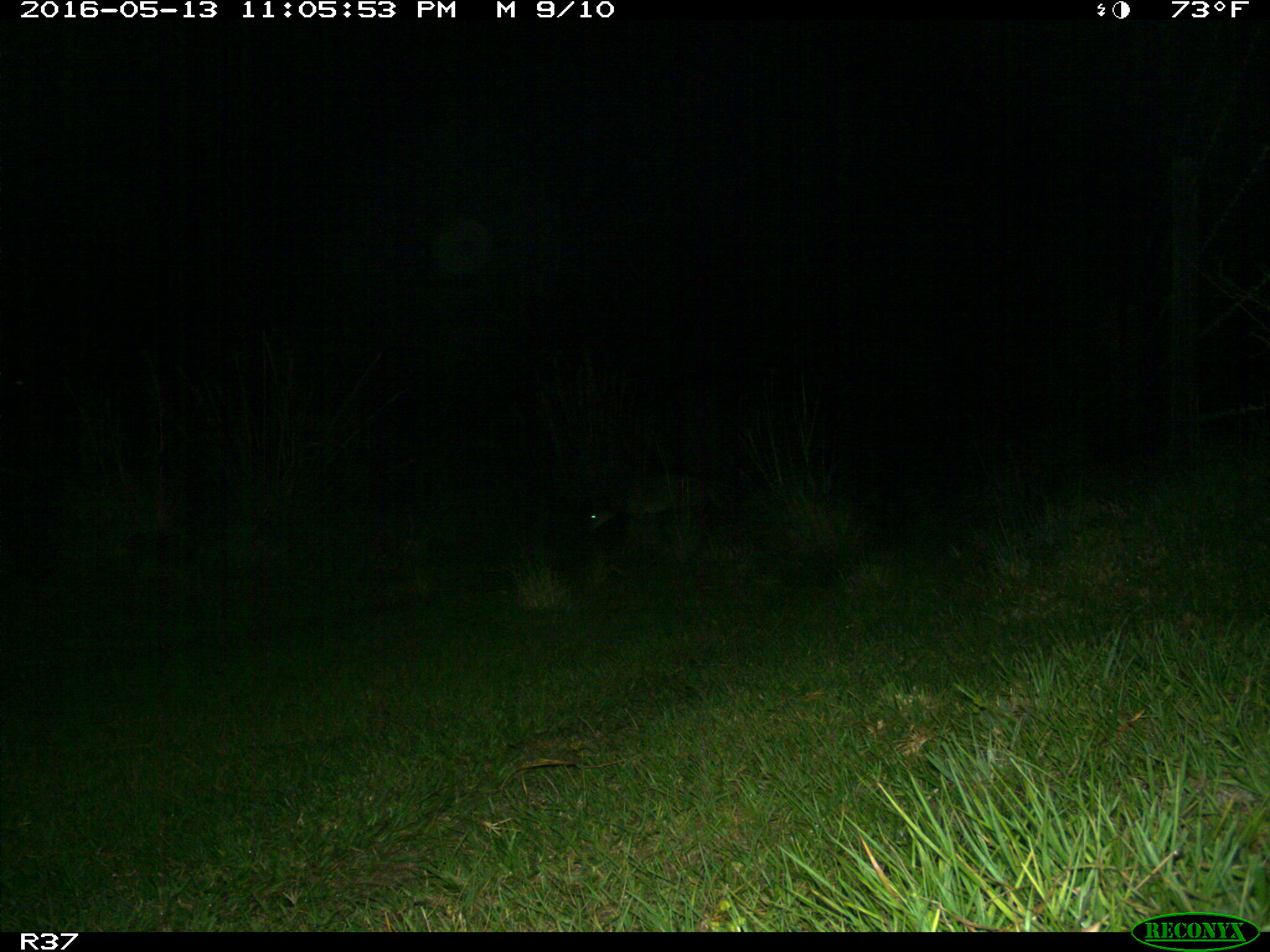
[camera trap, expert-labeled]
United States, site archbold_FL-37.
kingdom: Animalia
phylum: Chordata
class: Mammalia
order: Carnivora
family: Canidae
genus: Canis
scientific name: Canis latrans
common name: coyote